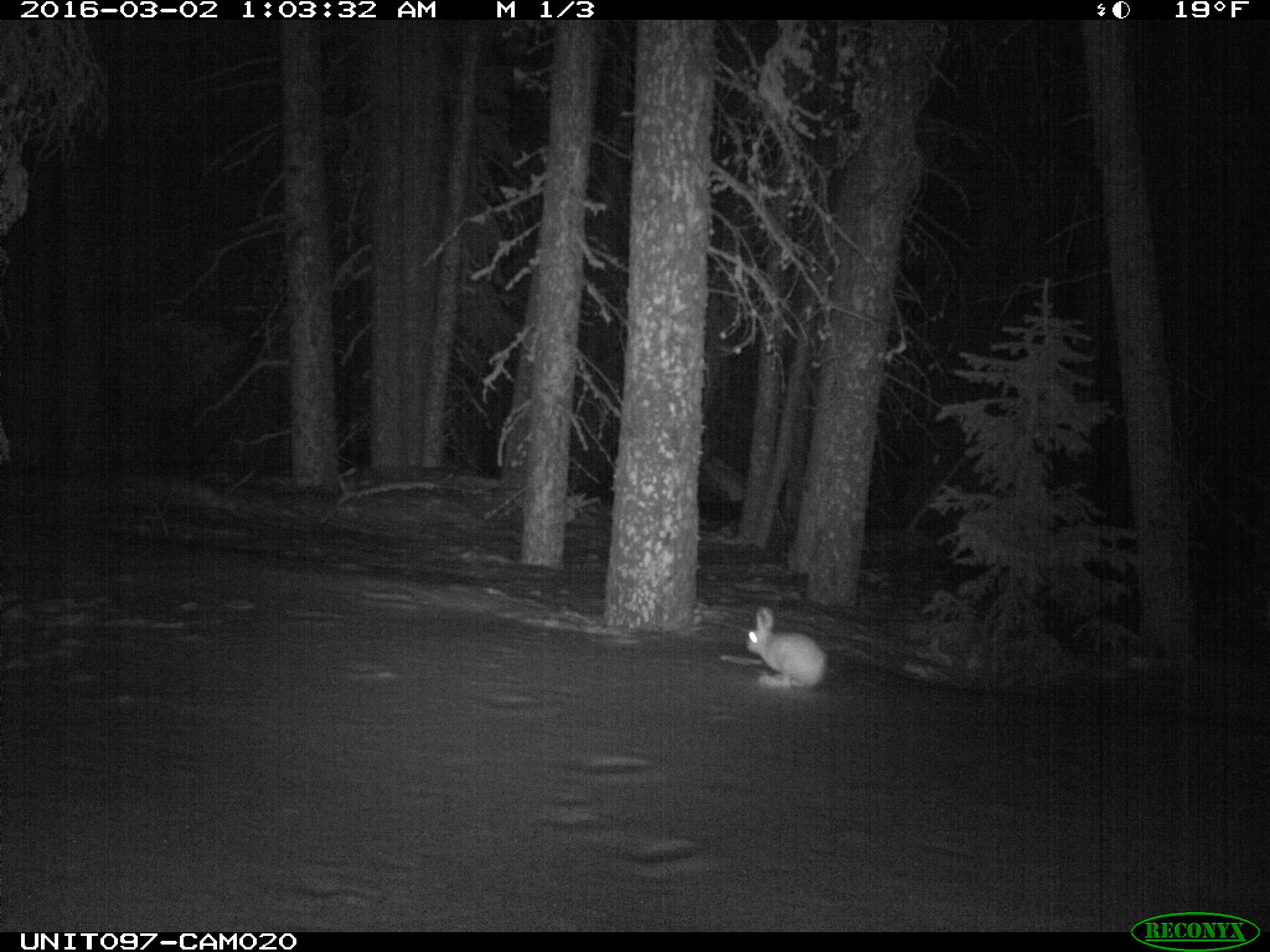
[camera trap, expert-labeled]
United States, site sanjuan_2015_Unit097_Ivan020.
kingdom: Animalia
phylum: Chordata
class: Mammalia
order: Lagomorpha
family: Leporidae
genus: Lepus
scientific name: Lepus americanus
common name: snowshoe hare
Lepus americanus (snowshoe hare).